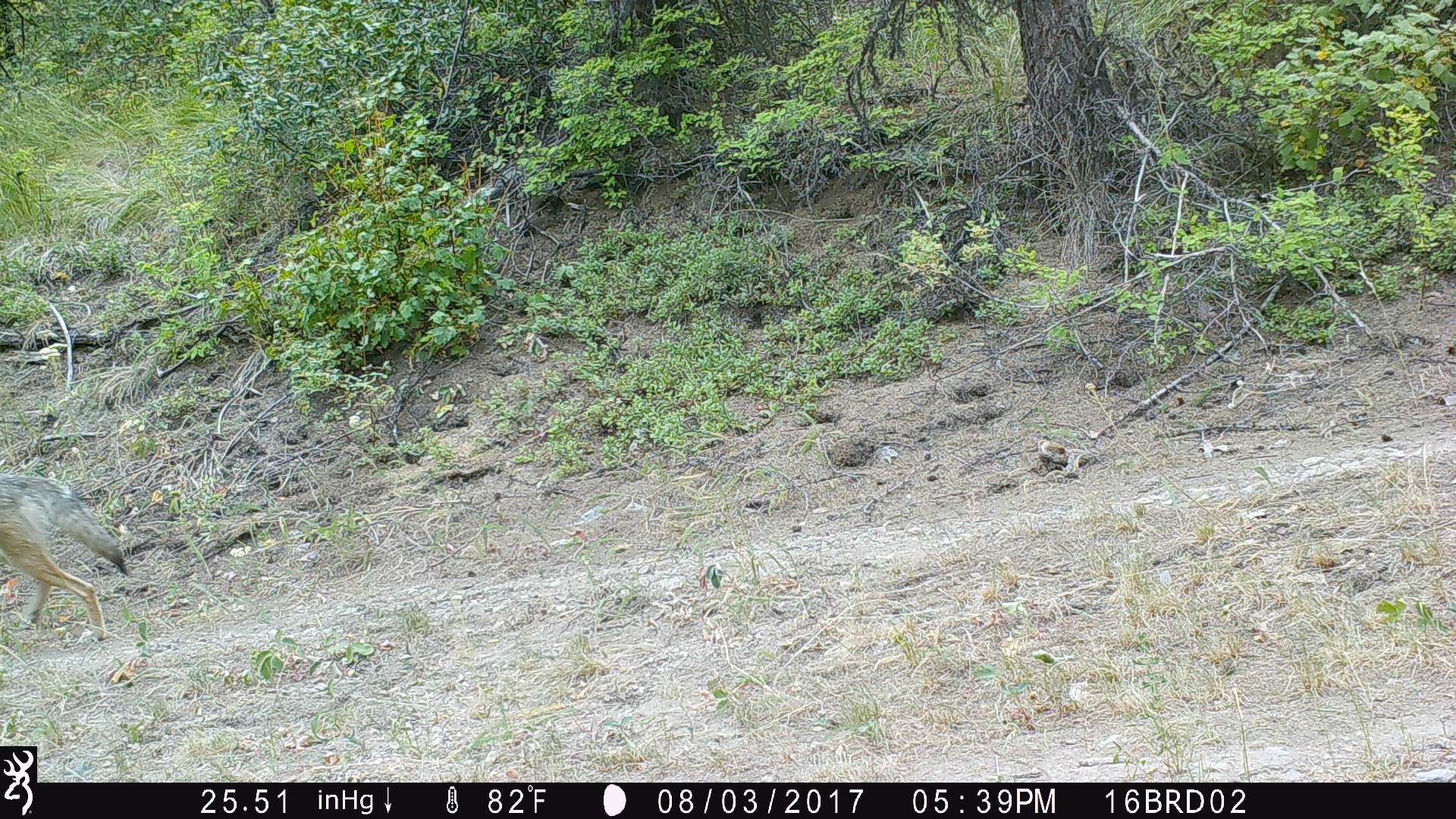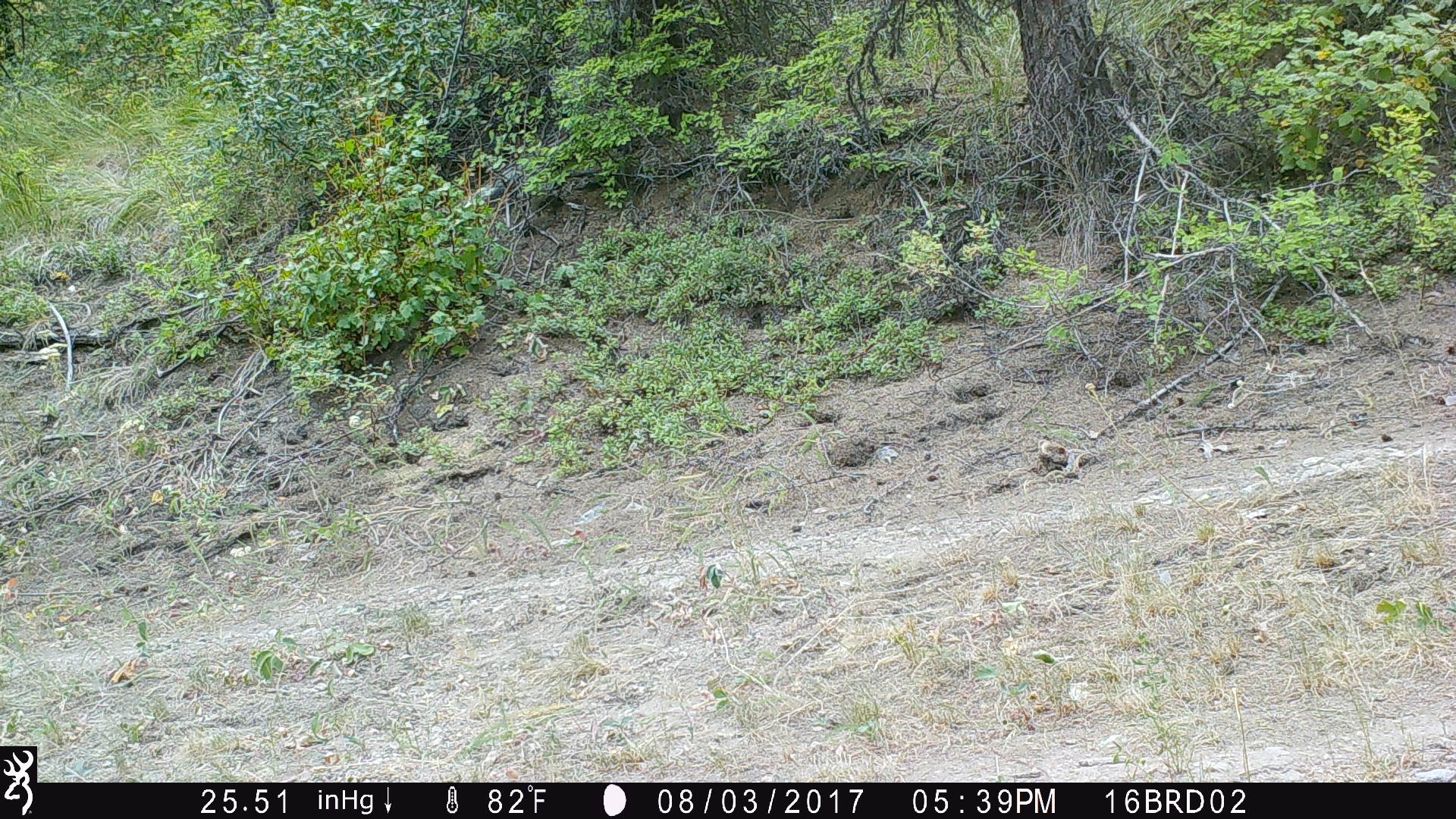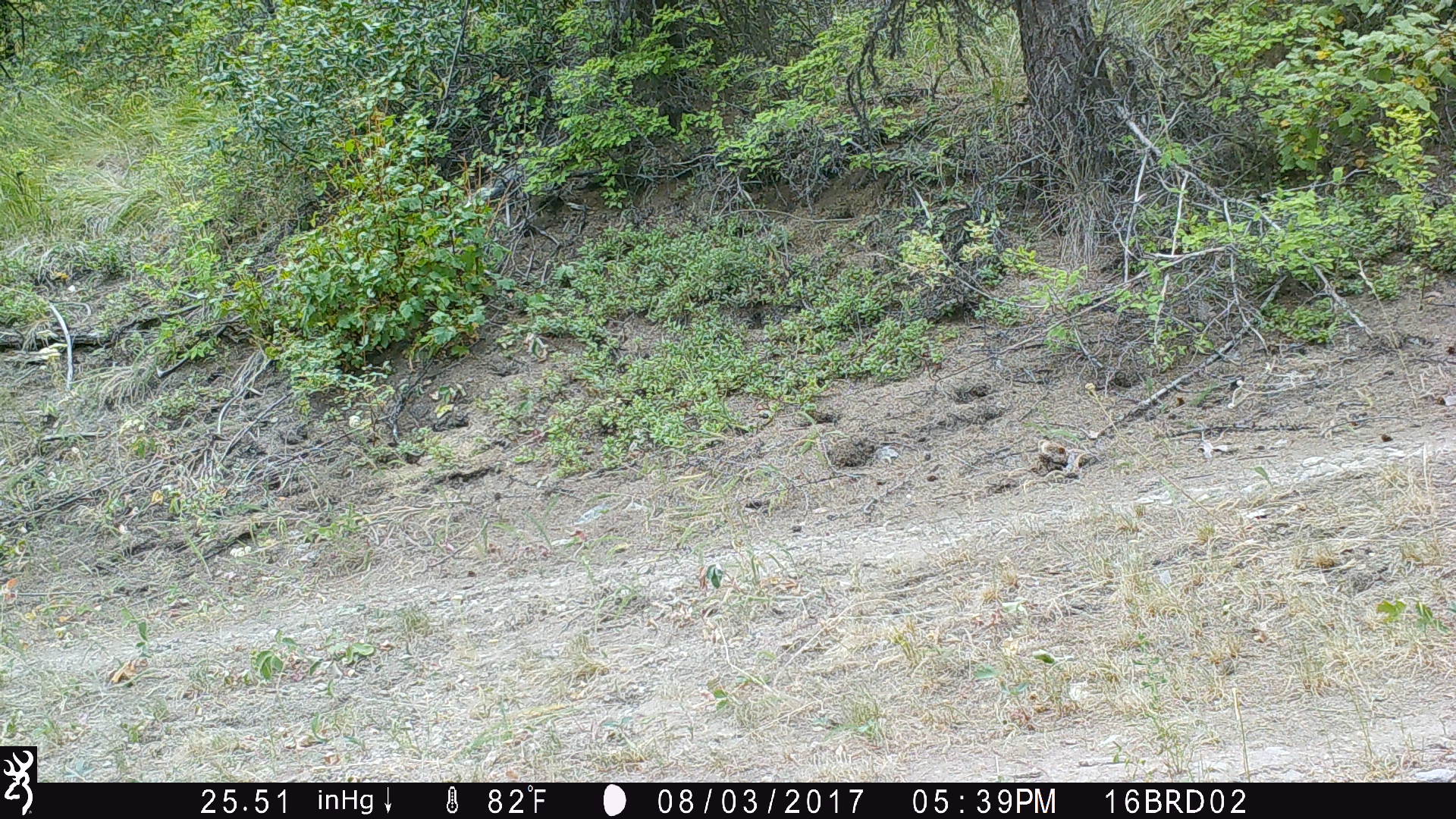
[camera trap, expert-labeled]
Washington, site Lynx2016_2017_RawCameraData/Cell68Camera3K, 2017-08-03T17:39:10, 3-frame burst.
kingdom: Animalia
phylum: Chordata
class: Mammalia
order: Carnivora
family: Canidae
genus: Canis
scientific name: Canis latrans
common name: coyote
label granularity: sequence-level